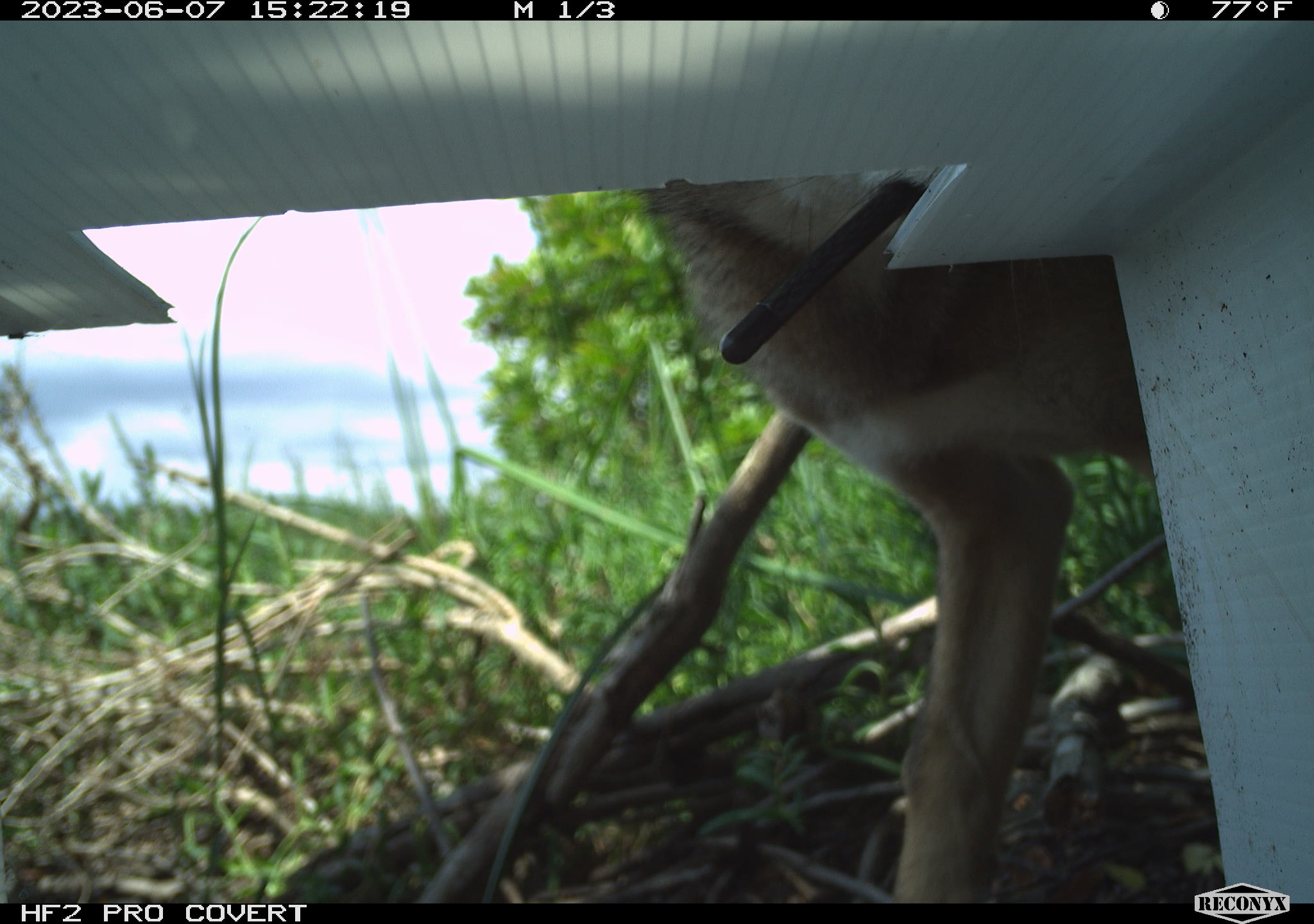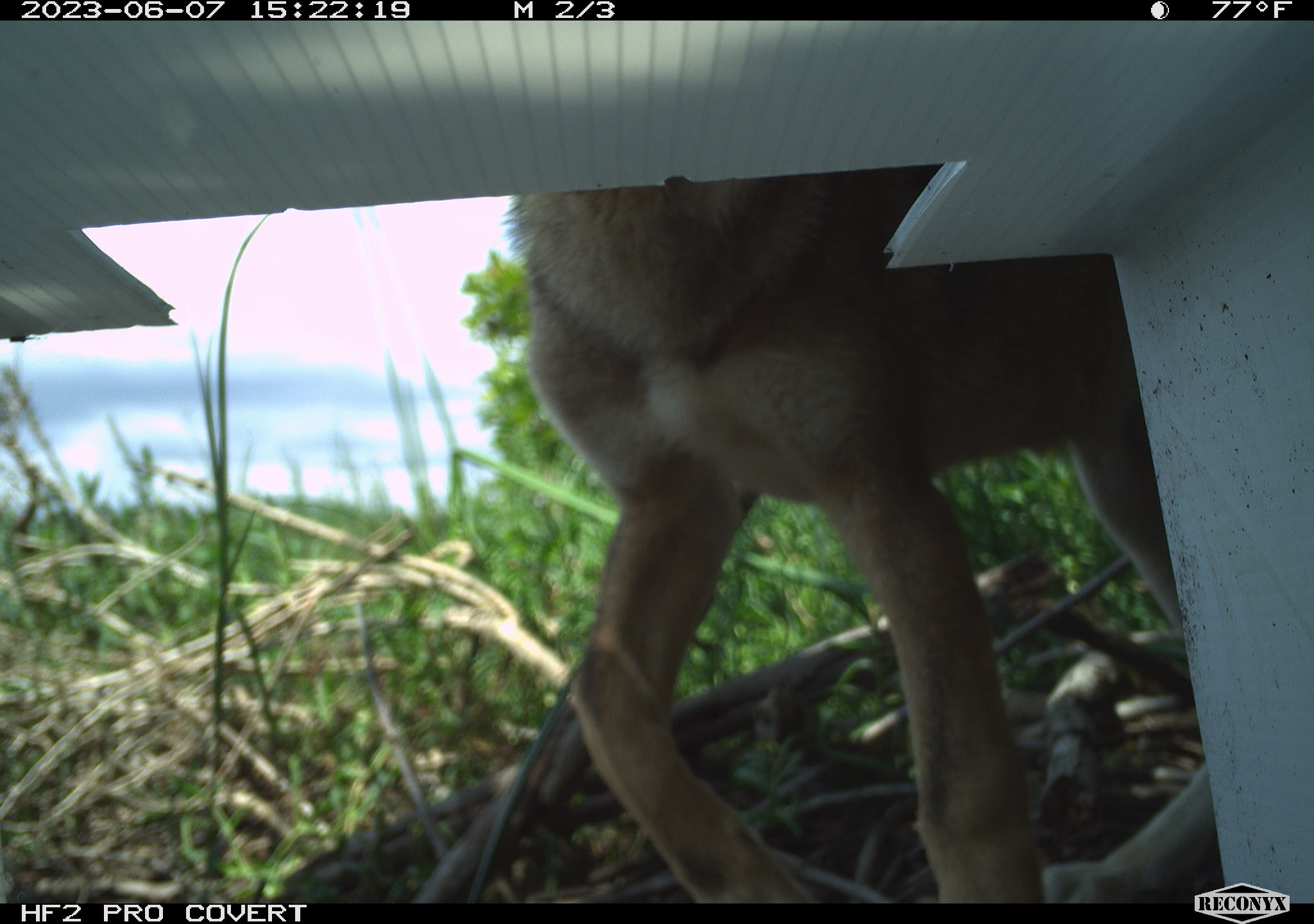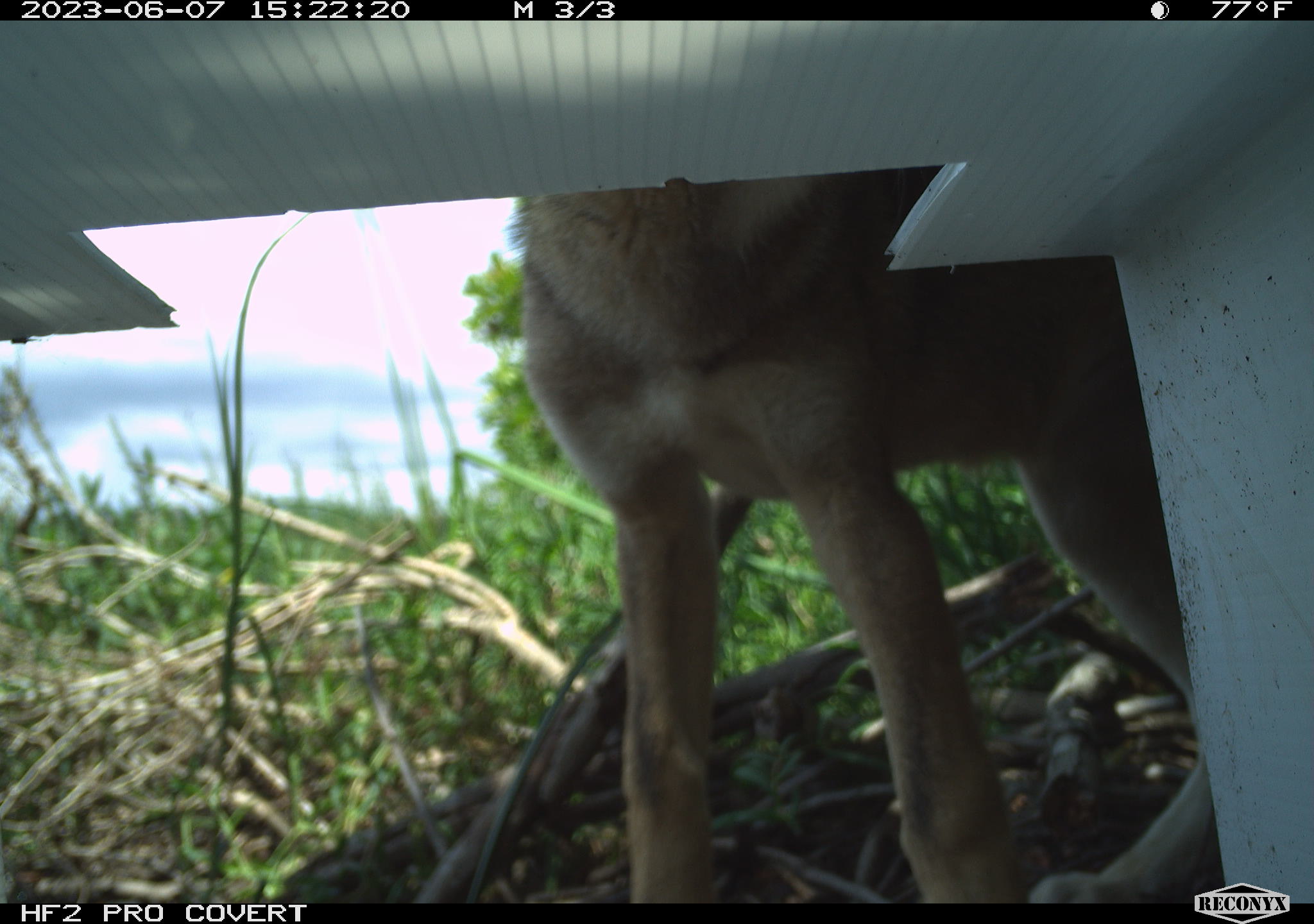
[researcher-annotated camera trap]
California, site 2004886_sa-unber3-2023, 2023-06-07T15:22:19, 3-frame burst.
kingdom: Animalia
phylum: Chordata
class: Mammalia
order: Carnivora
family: Canidae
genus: Canis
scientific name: Canis latrans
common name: coyote